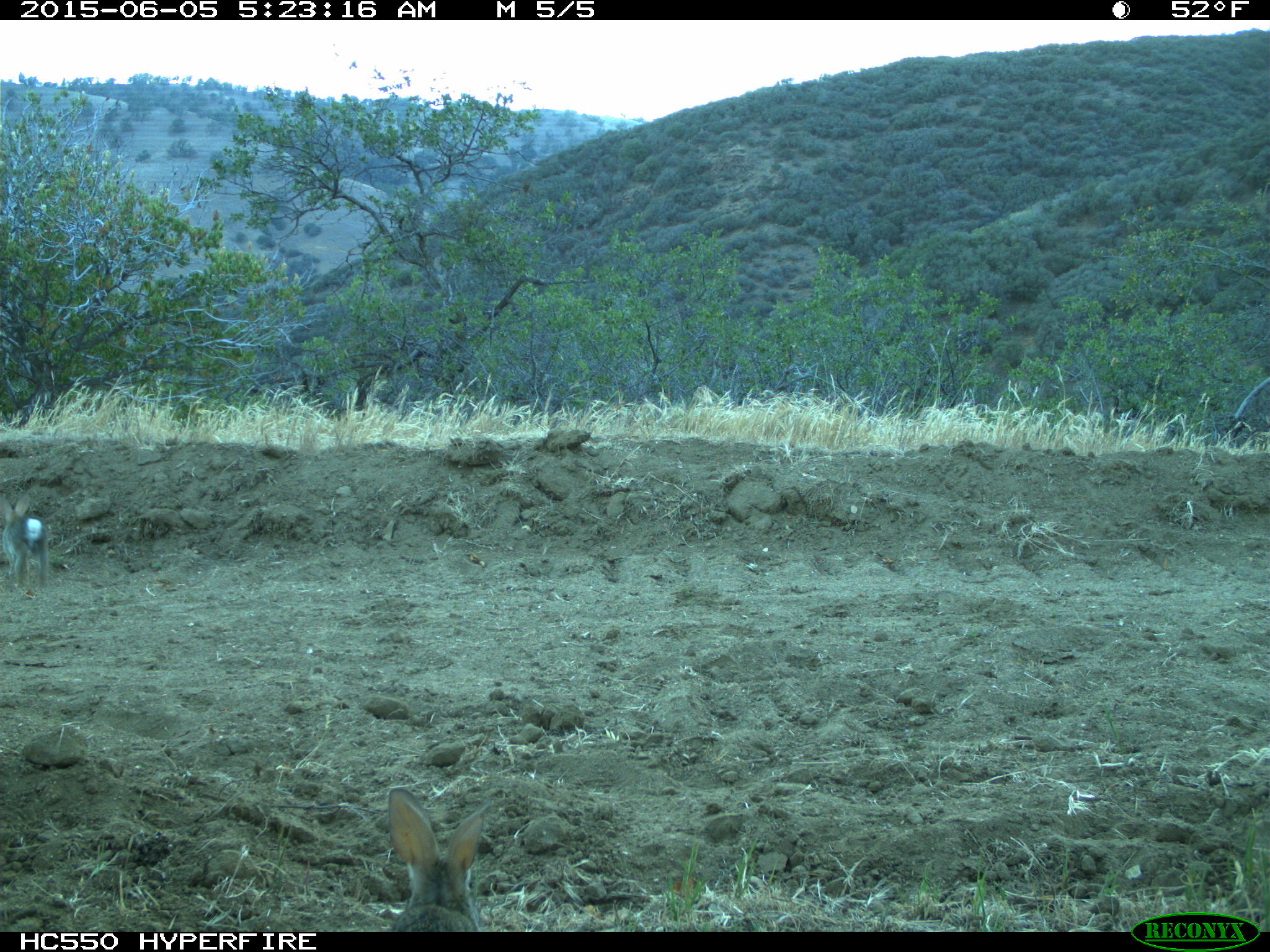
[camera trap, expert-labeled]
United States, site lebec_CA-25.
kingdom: Animalia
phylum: Chordata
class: Mammalia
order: Lagomorpha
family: Leporidae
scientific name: Leporidae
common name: rabbits and hares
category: unidentified rabbit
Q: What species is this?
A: Unidentified rabbit (rabbits and hares) (Leporidae).